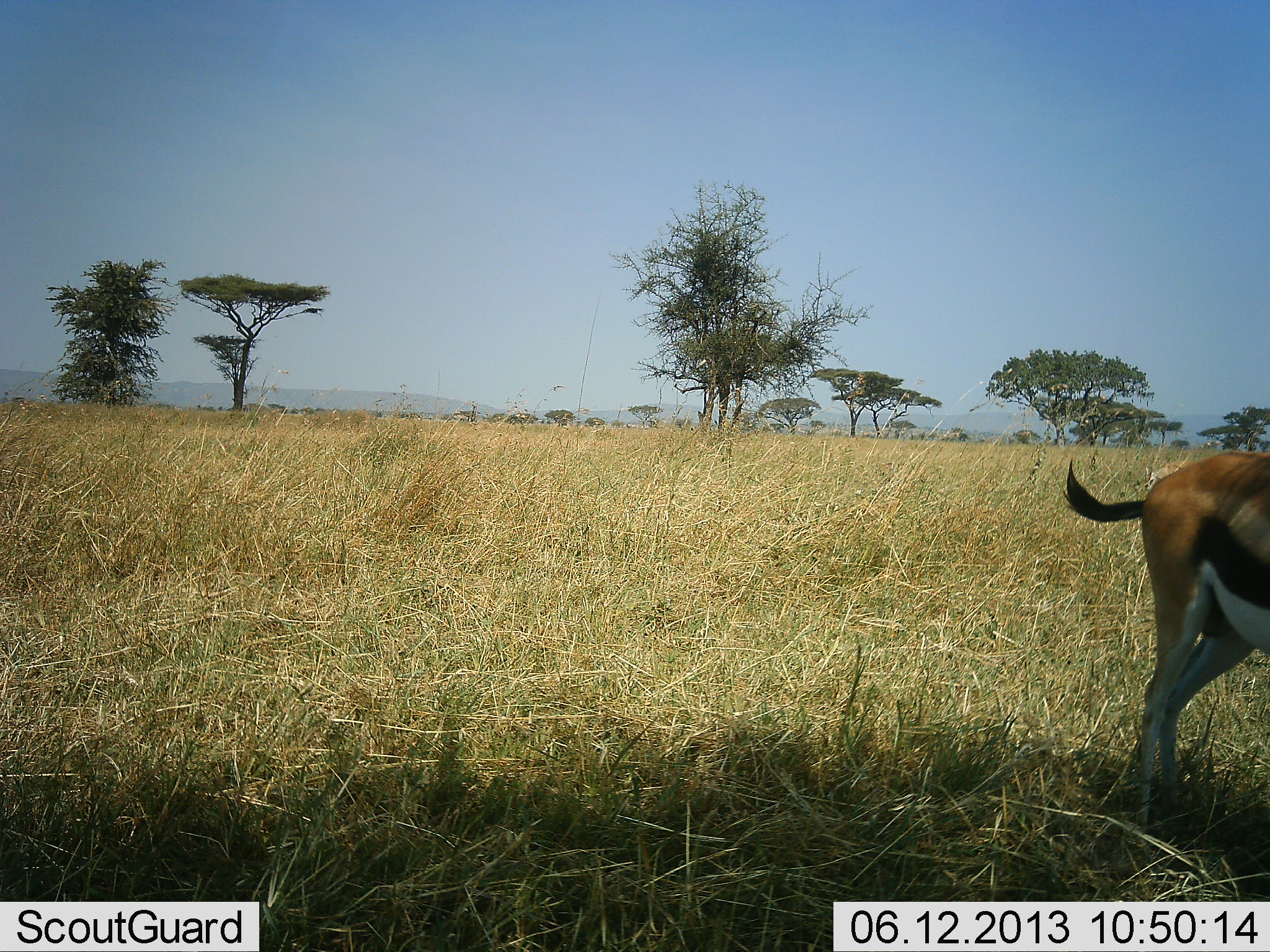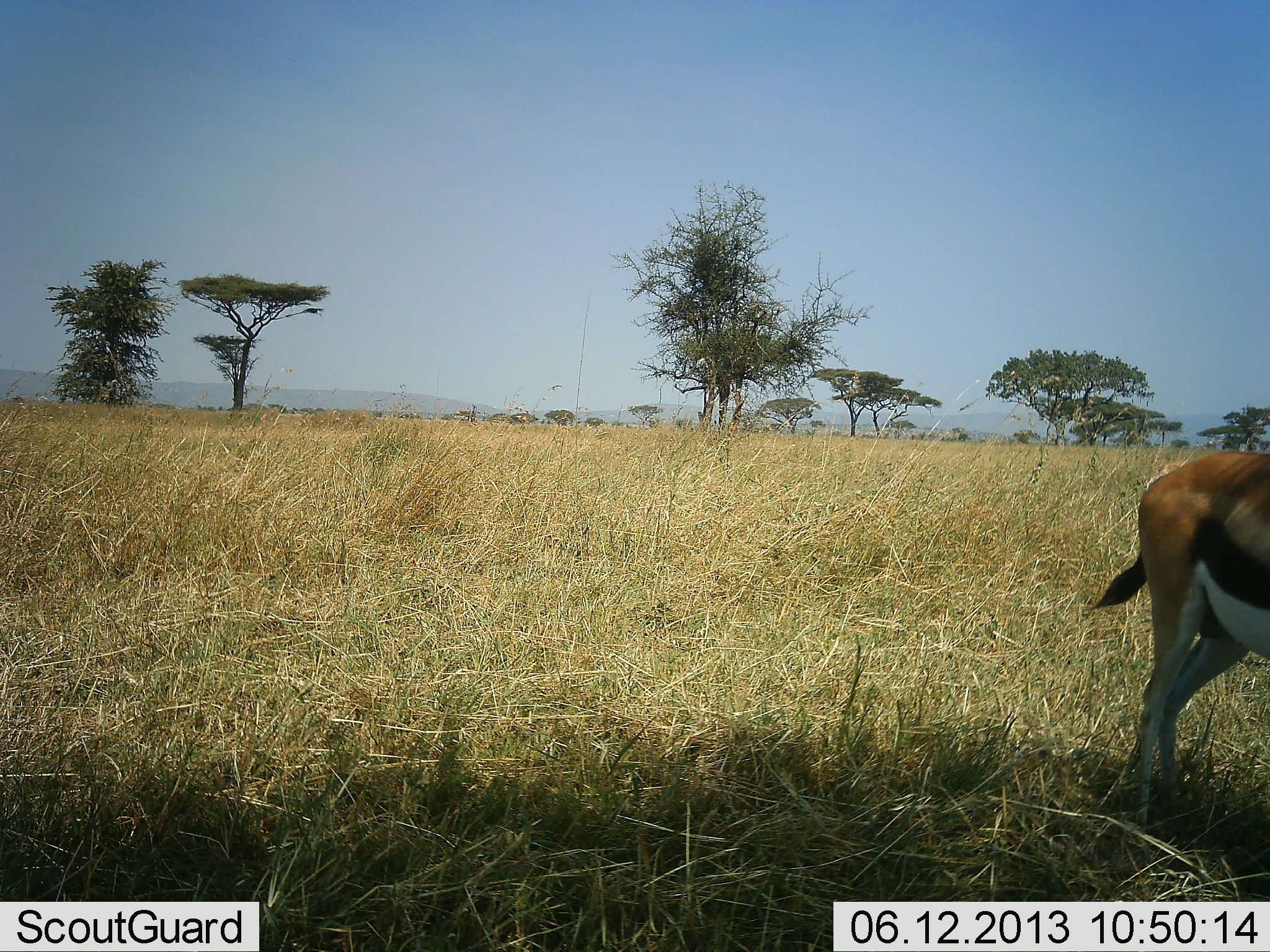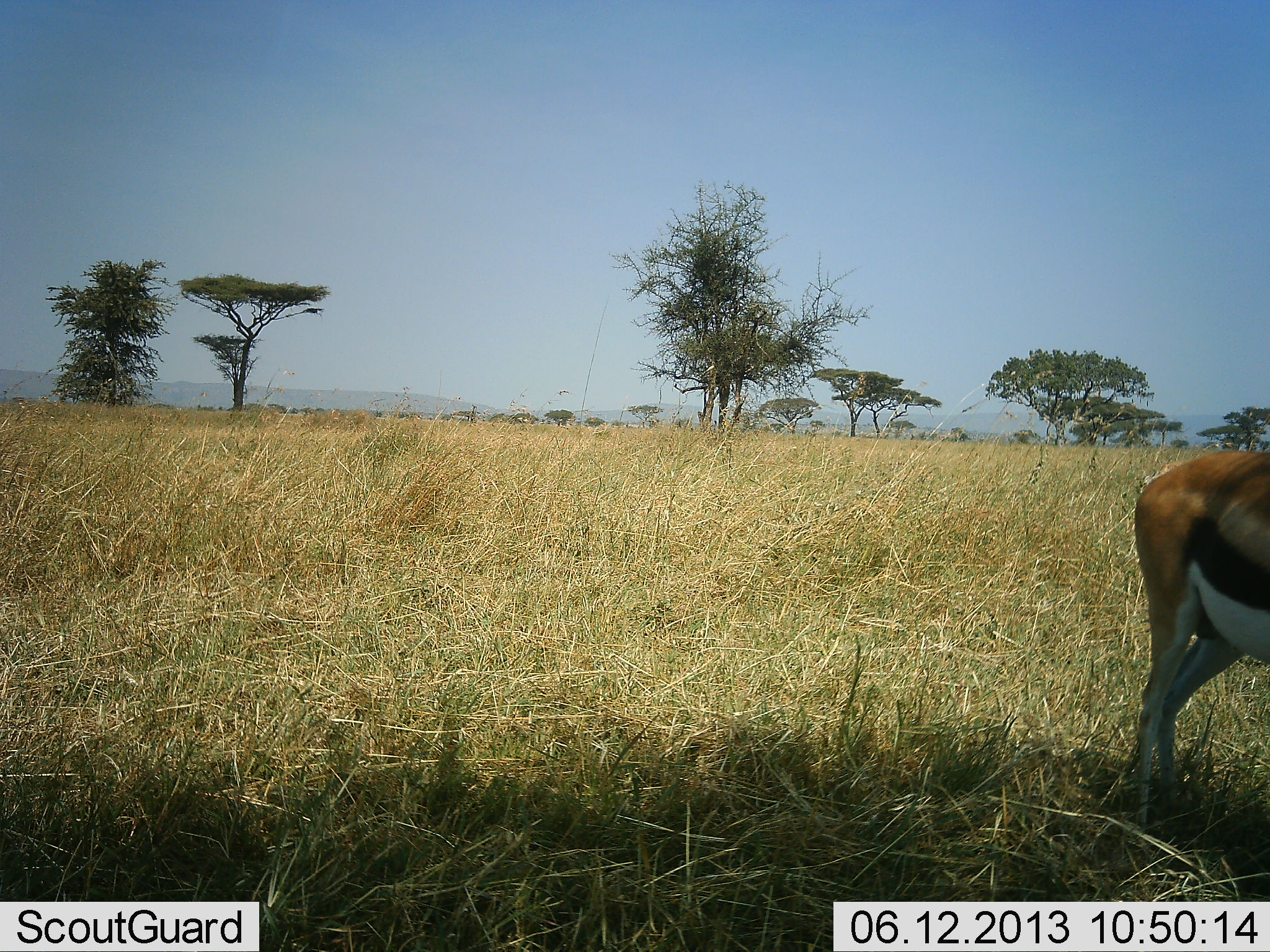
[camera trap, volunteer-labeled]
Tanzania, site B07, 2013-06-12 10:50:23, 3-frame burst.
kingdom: Animalia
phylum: Chordata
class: Mammalia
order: Artiodactyla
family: Bovidae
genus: Eudorcas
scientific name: Eudorcas thomsonii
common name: thomson's gazelle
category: gazellethomsons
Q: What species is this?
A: Gazellethomsons (thomson's gazelle) (Eudorcas thomsonii).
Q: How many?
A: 1.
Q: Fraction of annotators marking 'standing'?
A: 80%.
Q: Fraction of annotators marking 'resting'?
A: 20%.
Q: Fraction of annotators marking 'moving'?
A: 20%.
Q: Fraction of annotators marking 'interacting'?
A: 0%.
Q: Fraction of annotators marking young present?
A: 0%.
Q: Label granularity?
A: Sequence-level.